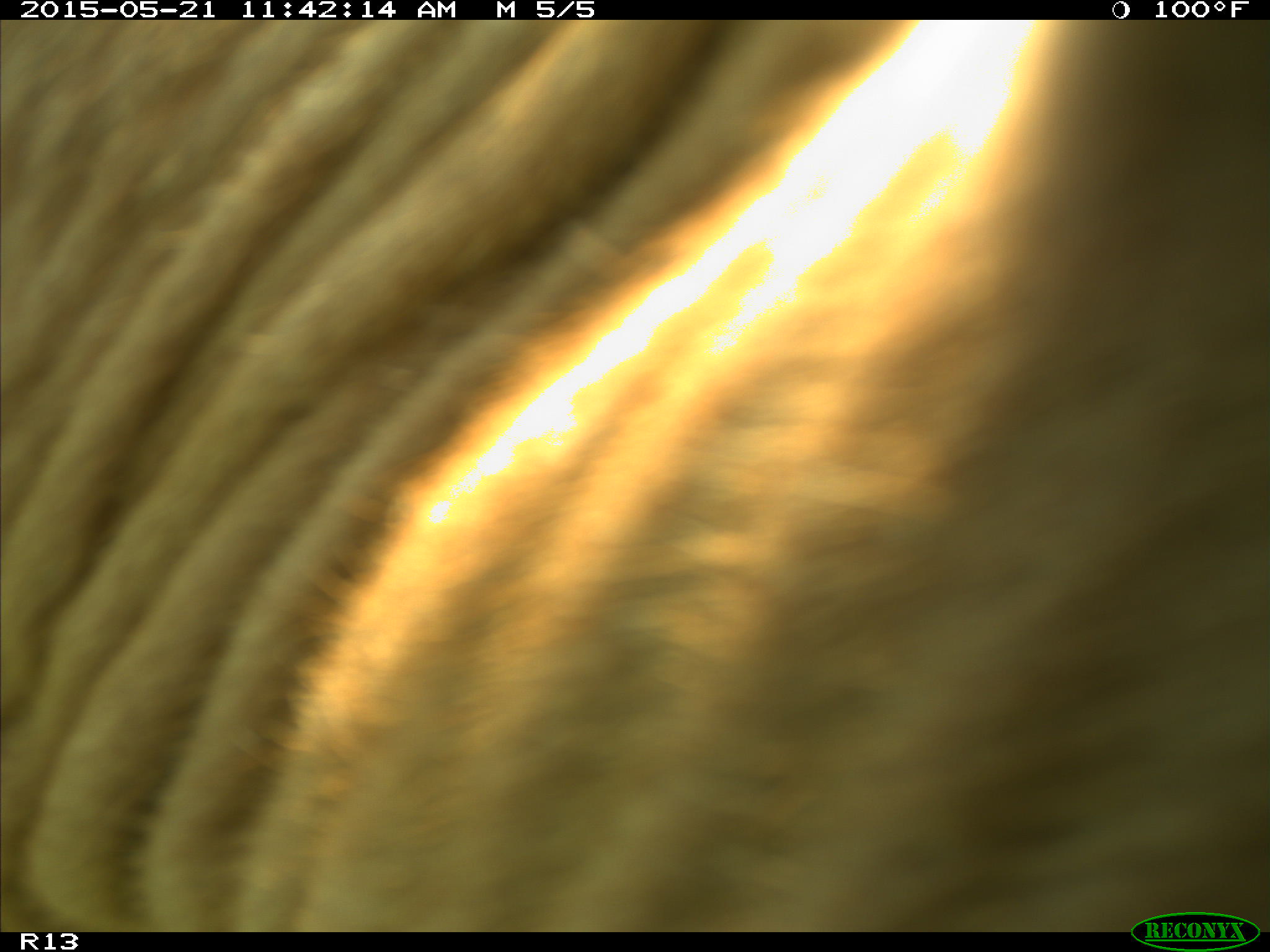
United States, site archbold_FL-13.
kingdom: Animalia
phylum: Chordata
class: Mammalia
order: Artiodactyla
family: Bovidae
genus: Bos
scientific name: Bos taurus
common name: domestic cow